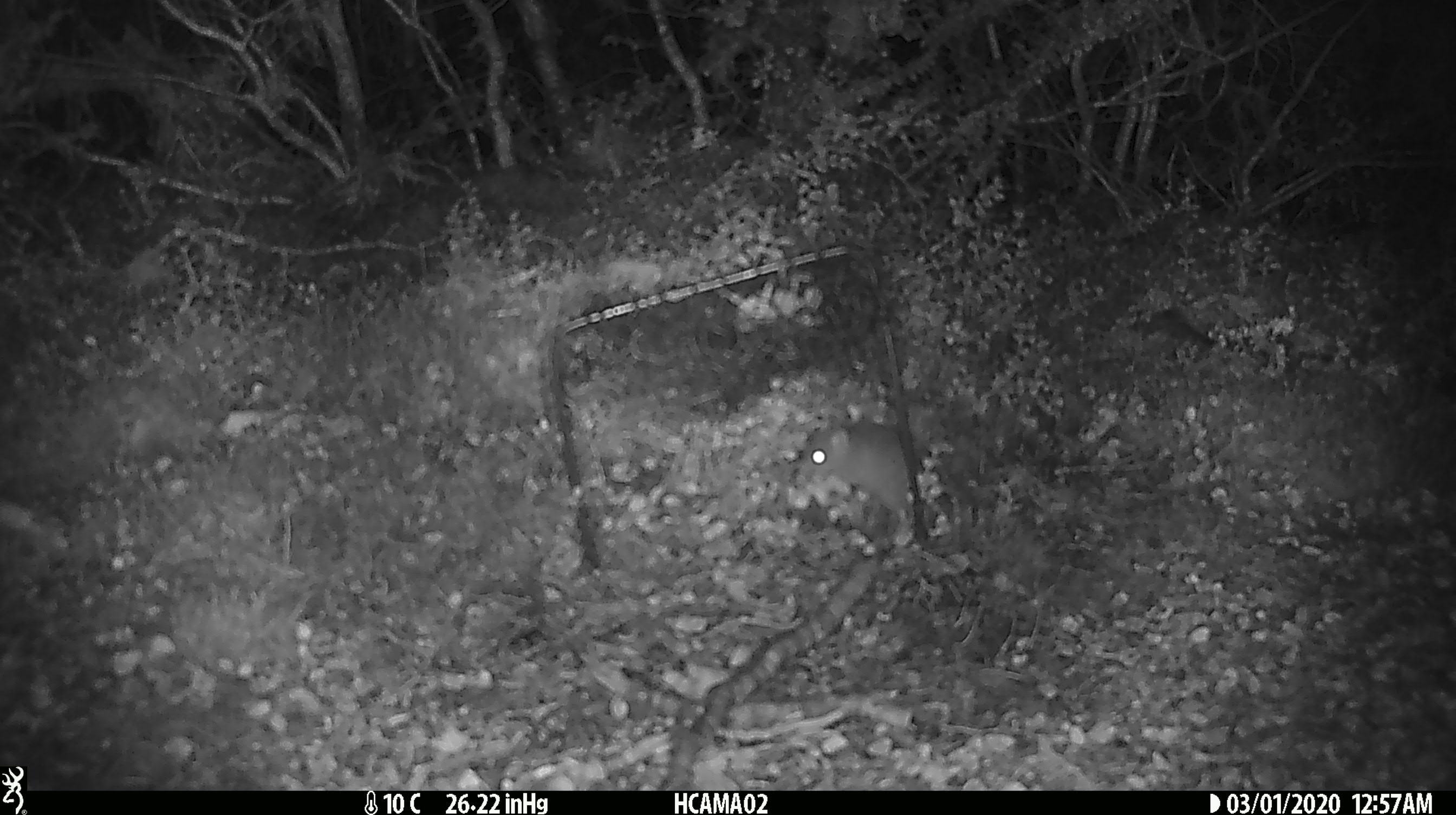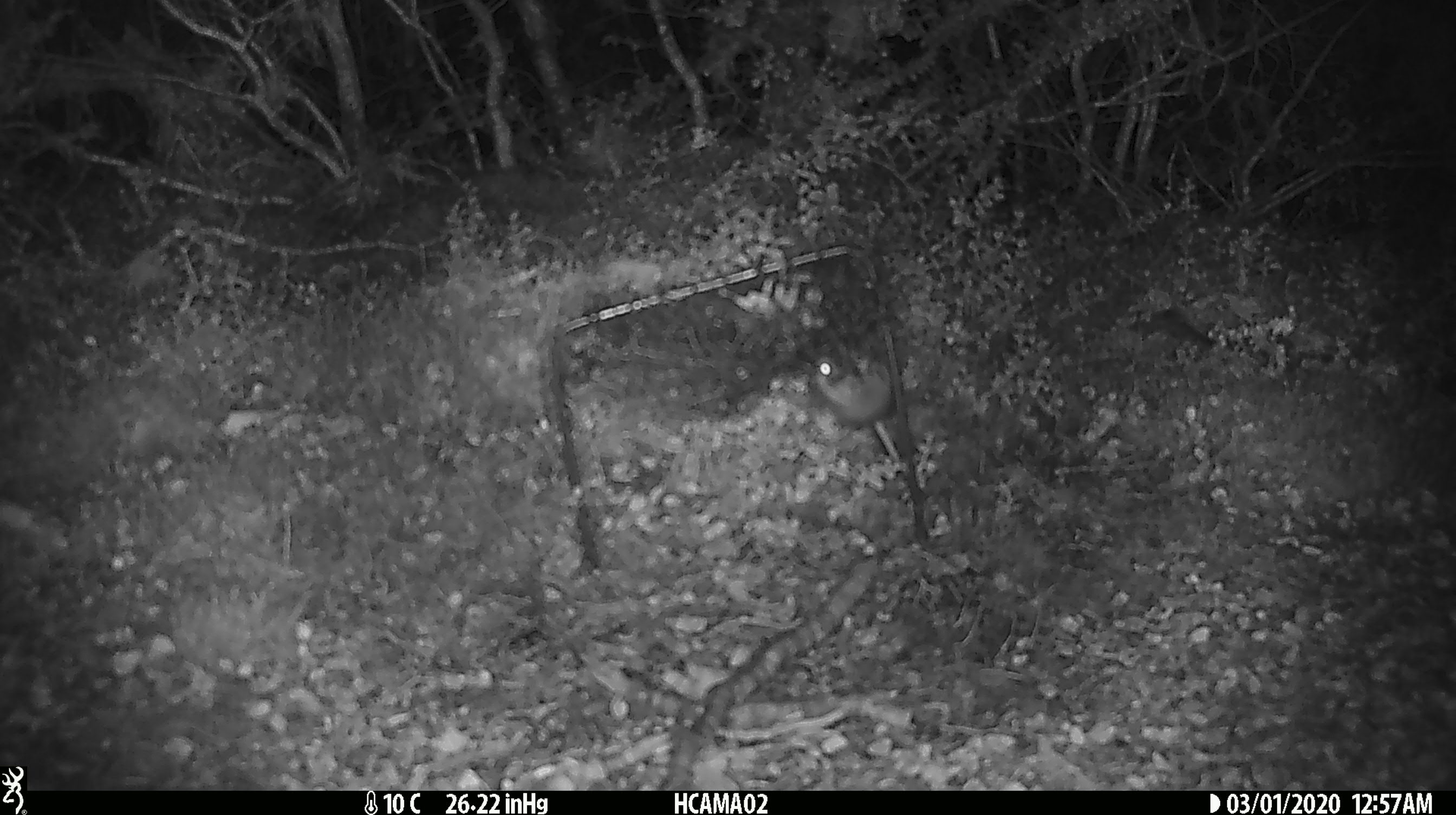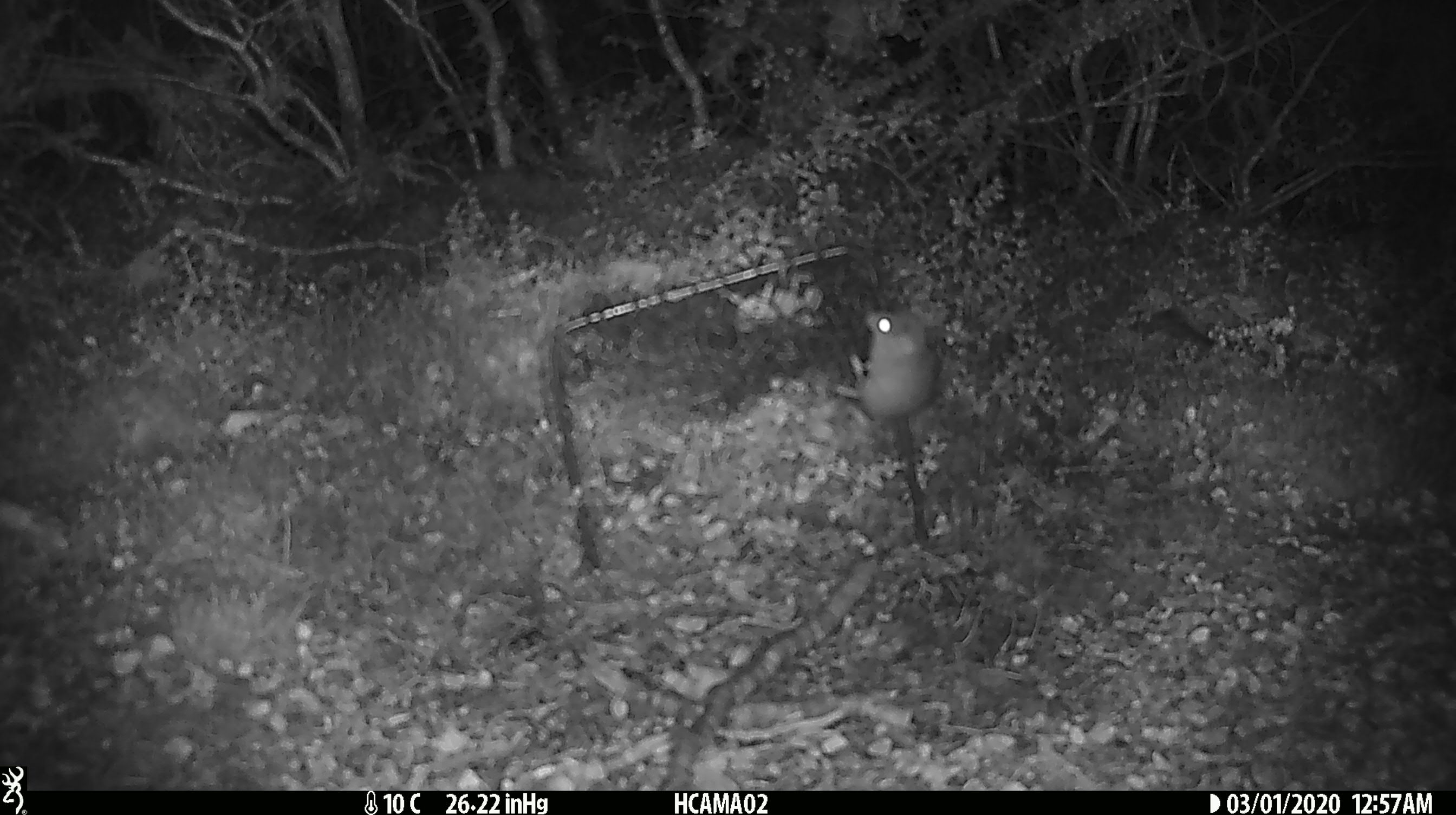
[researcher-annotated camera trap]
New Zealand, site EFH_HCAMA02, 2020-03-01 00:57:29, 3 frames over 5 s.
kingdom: Animalia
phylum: Chordata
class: Mammalia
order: Rodentia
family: Muridae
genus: Mus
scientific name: Mus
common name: mouse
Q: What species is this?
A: Mouse (Mus).